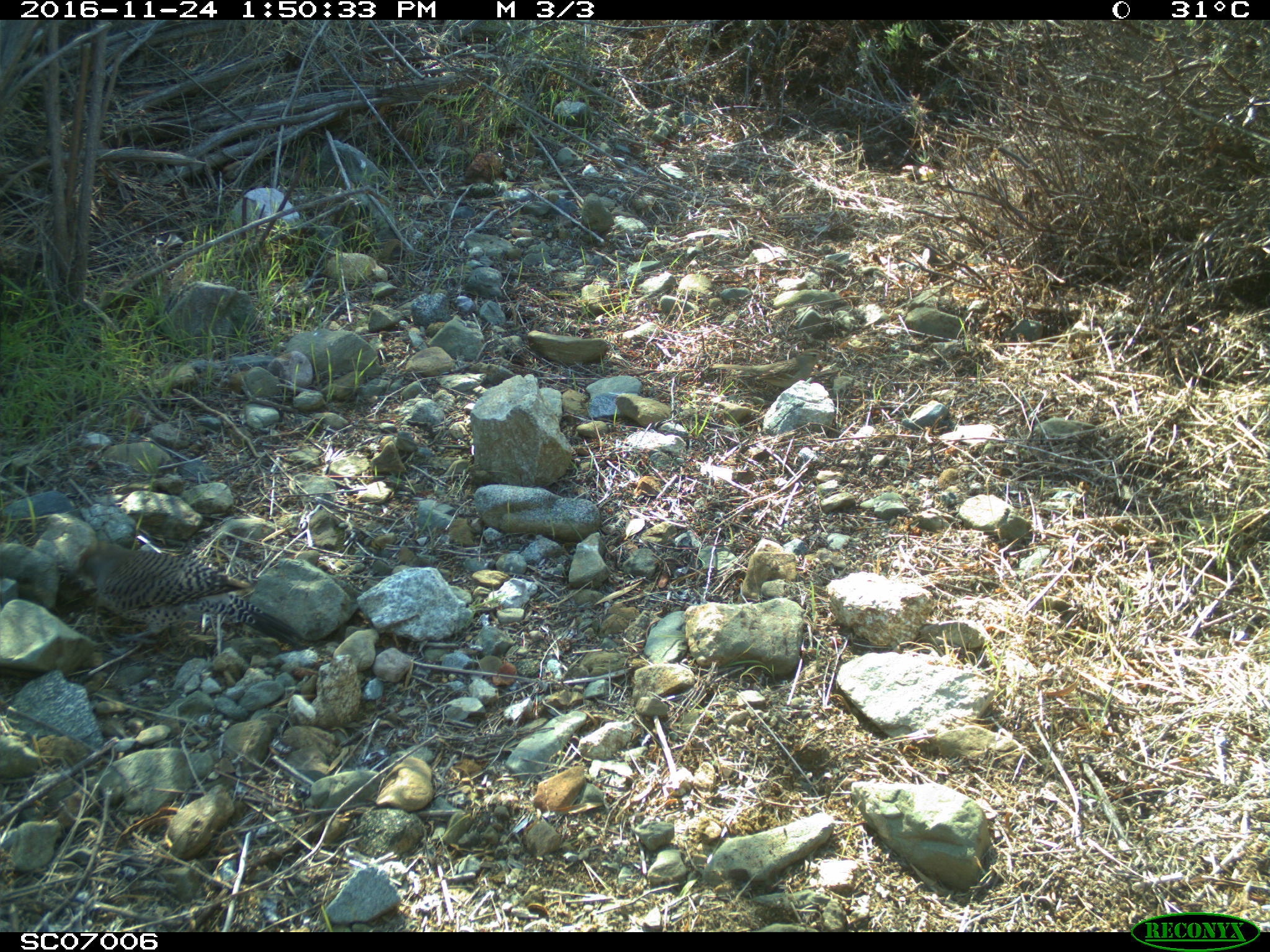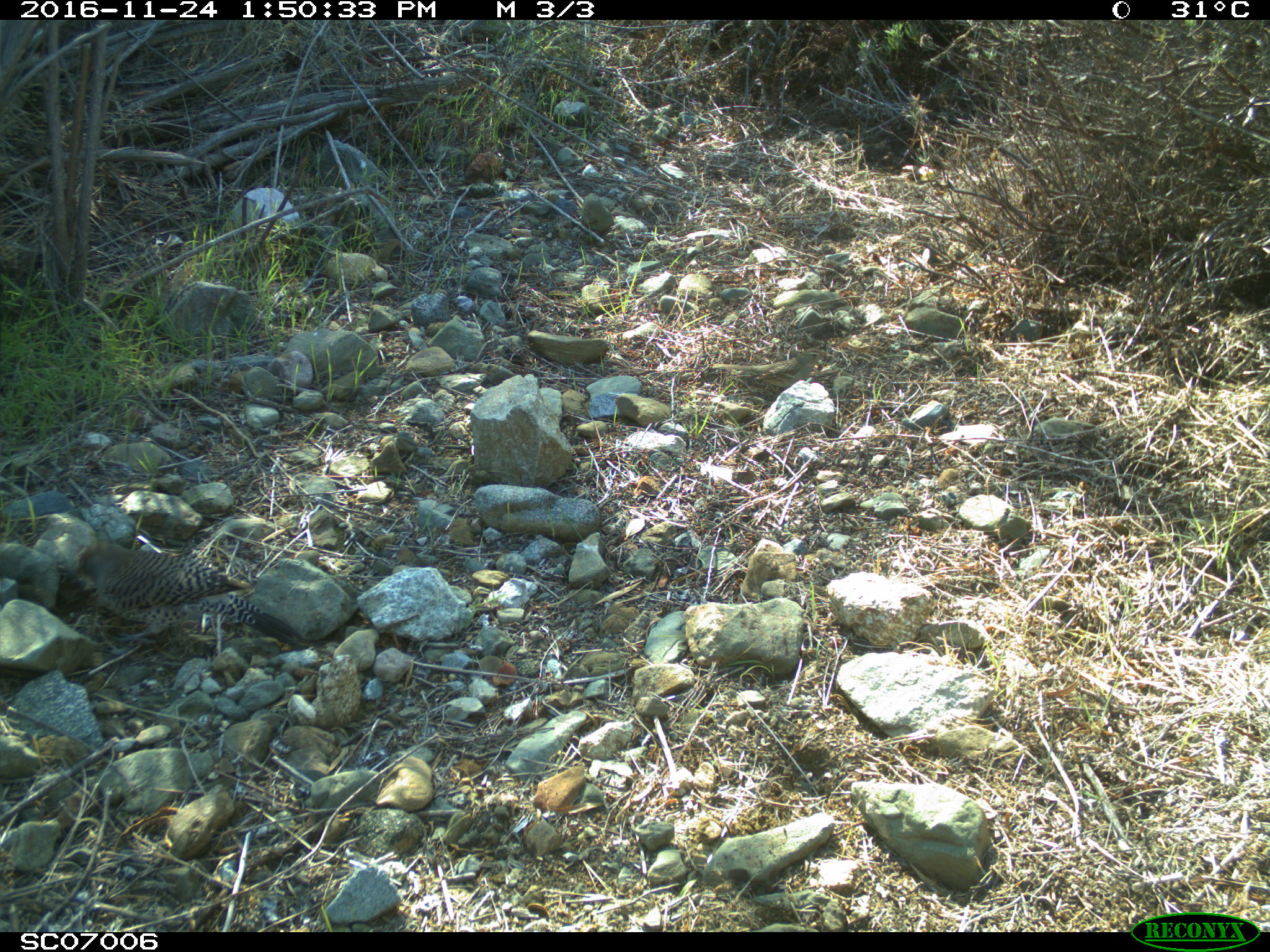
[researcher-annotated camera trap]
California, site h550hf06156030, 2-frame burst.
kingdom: Animalia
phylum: Chordata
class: Aves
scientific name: Aves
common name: bird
Bird (Aves).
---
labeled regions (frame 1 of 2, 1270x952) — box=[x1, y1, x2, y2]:
bird: box=[71, 539, 303, 647]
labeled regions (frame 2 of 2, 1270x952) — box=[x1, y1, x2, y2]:
bird: box=[64, 543, 306, 651]